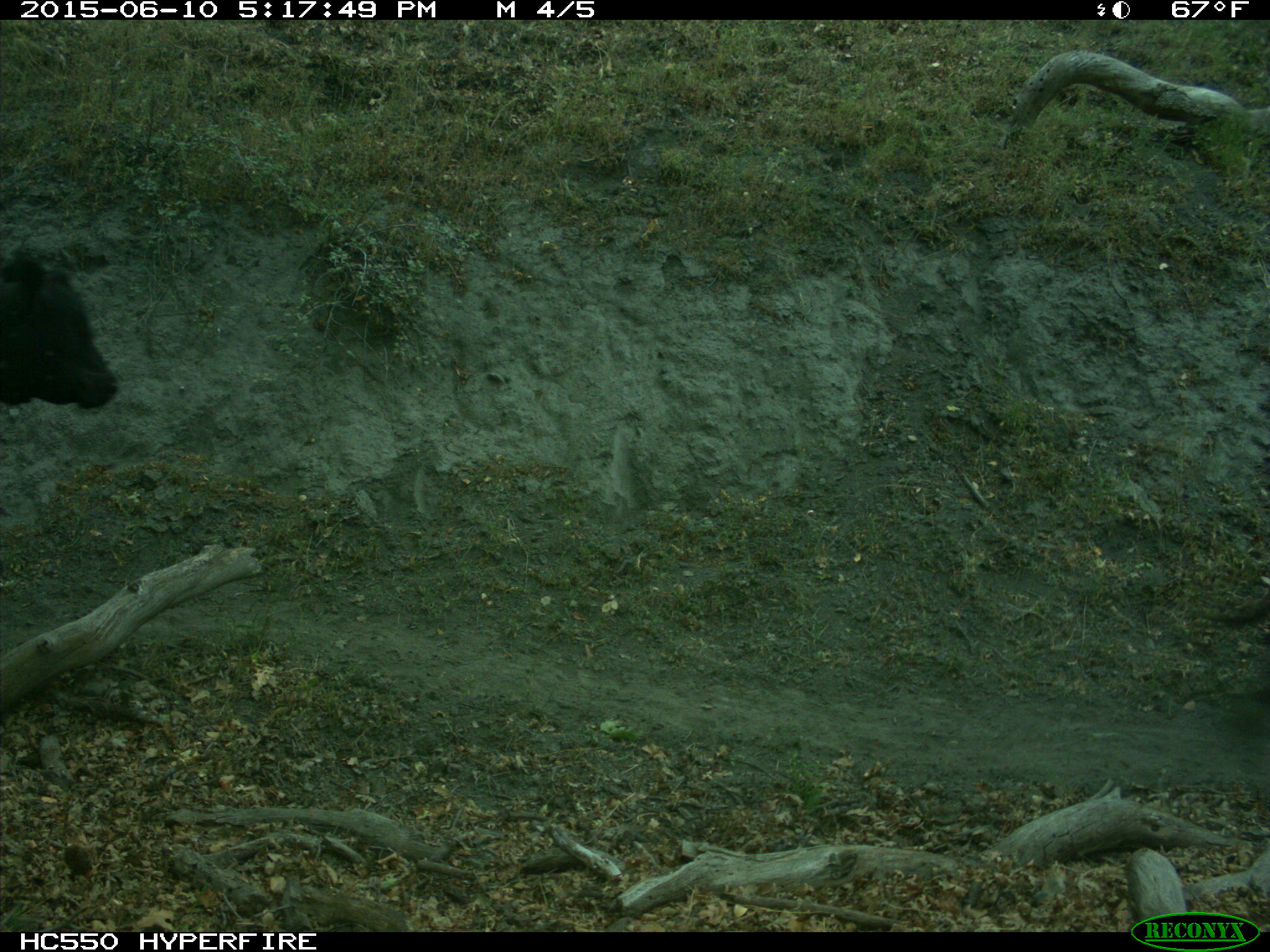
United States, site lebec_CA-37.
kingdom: Animalia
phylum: Chordata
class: Mammalia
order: Artiodactyla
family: Bovidae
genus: Bos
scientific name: Bos taurus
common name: domestic cow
Bos taurus (domestic cow).